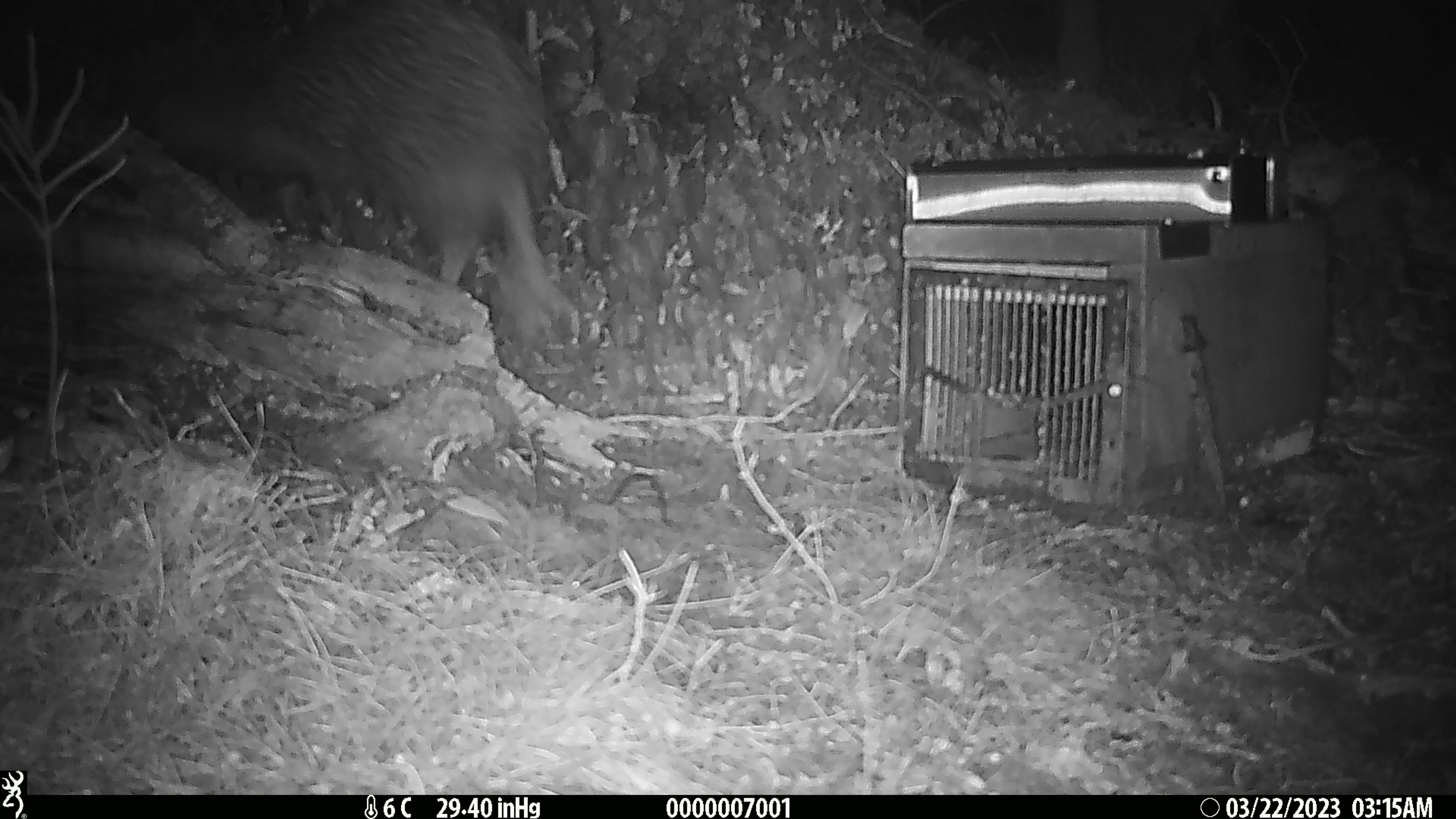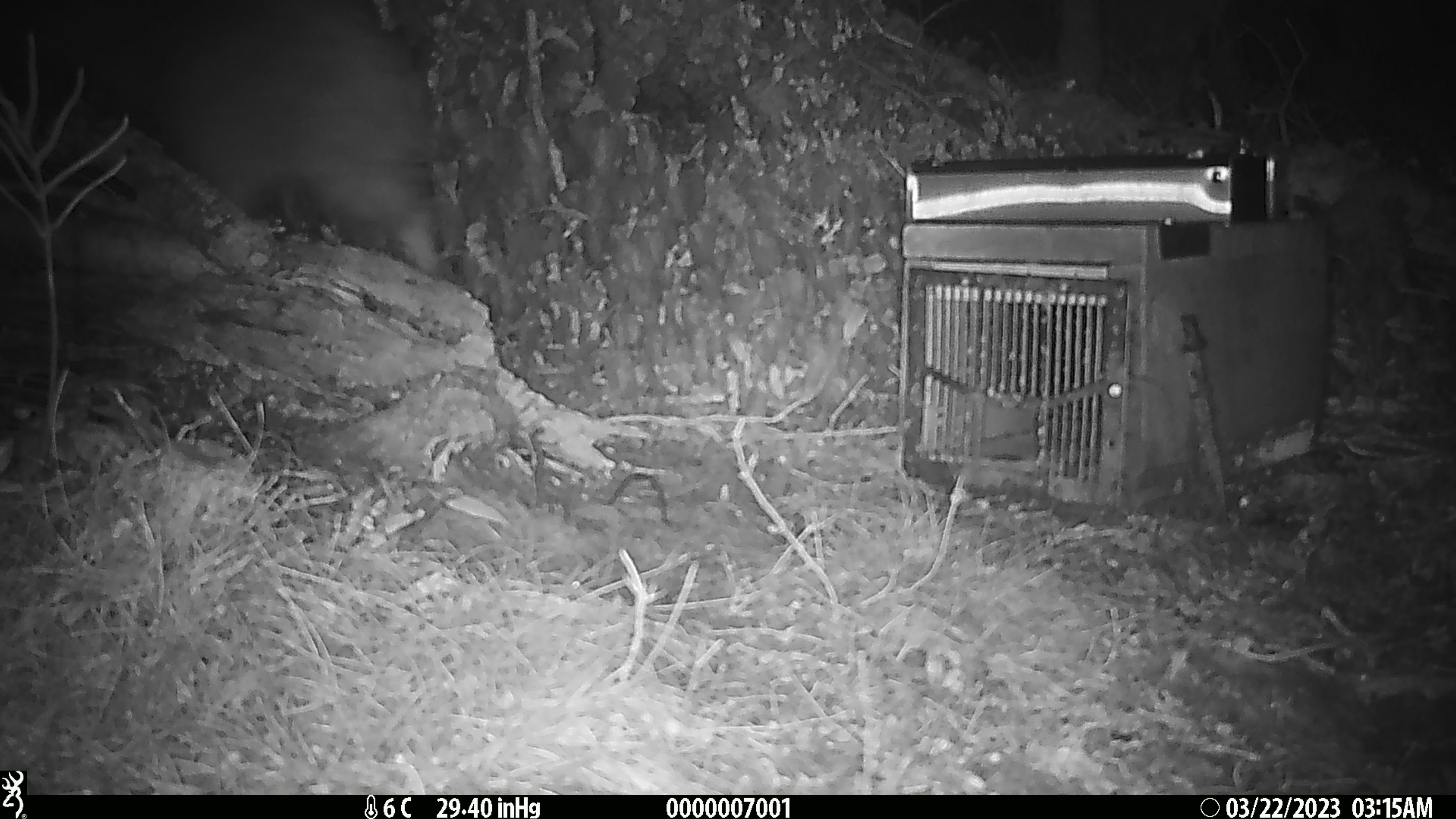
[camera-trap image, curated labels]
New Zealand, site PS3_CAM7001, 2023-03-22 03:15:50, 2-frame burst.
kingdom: Animalia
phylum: Chordata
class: Aves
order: Apterygiformes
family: Apterygidae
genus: Apteryx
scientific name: Apteryx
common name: kiwi